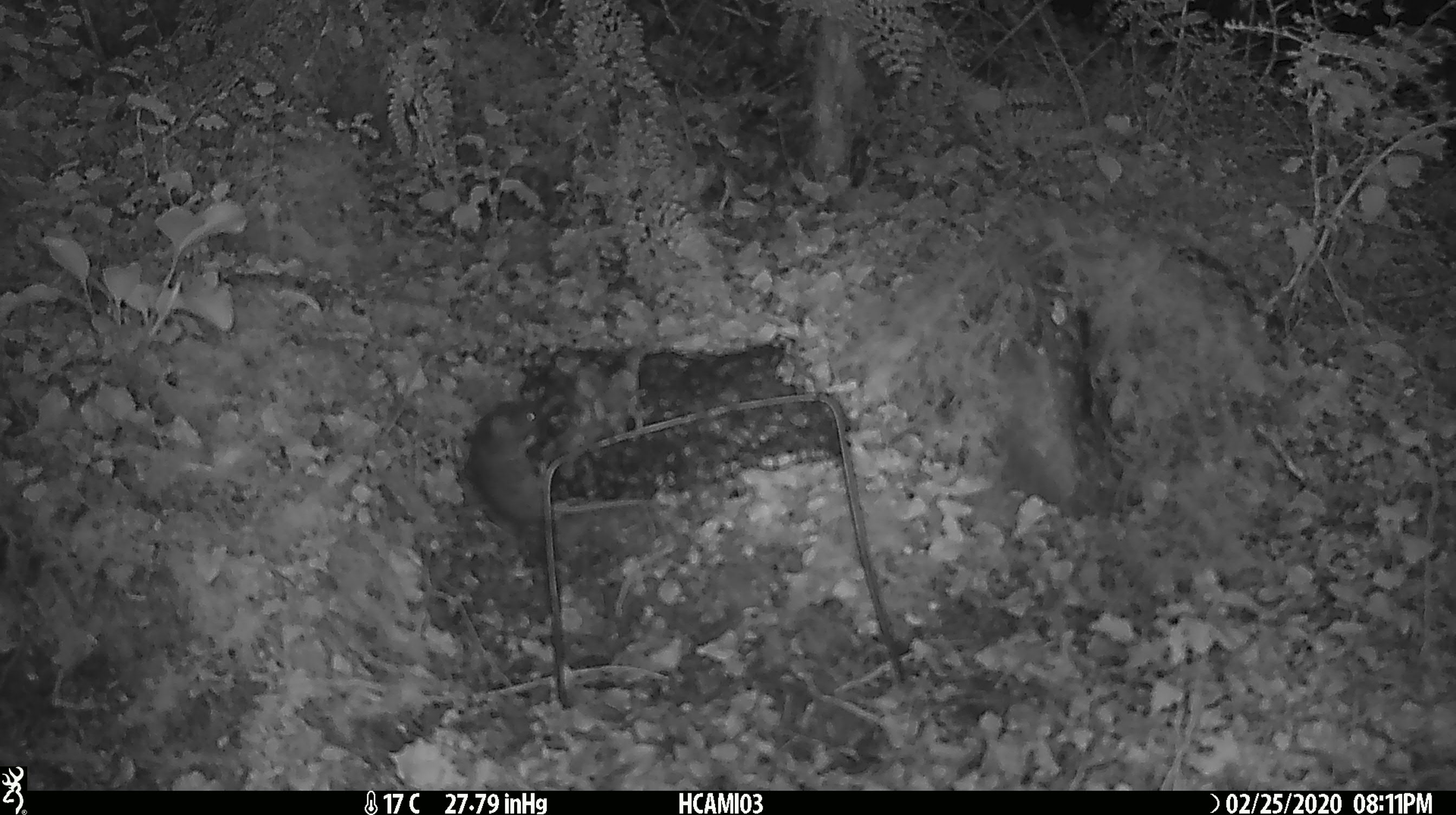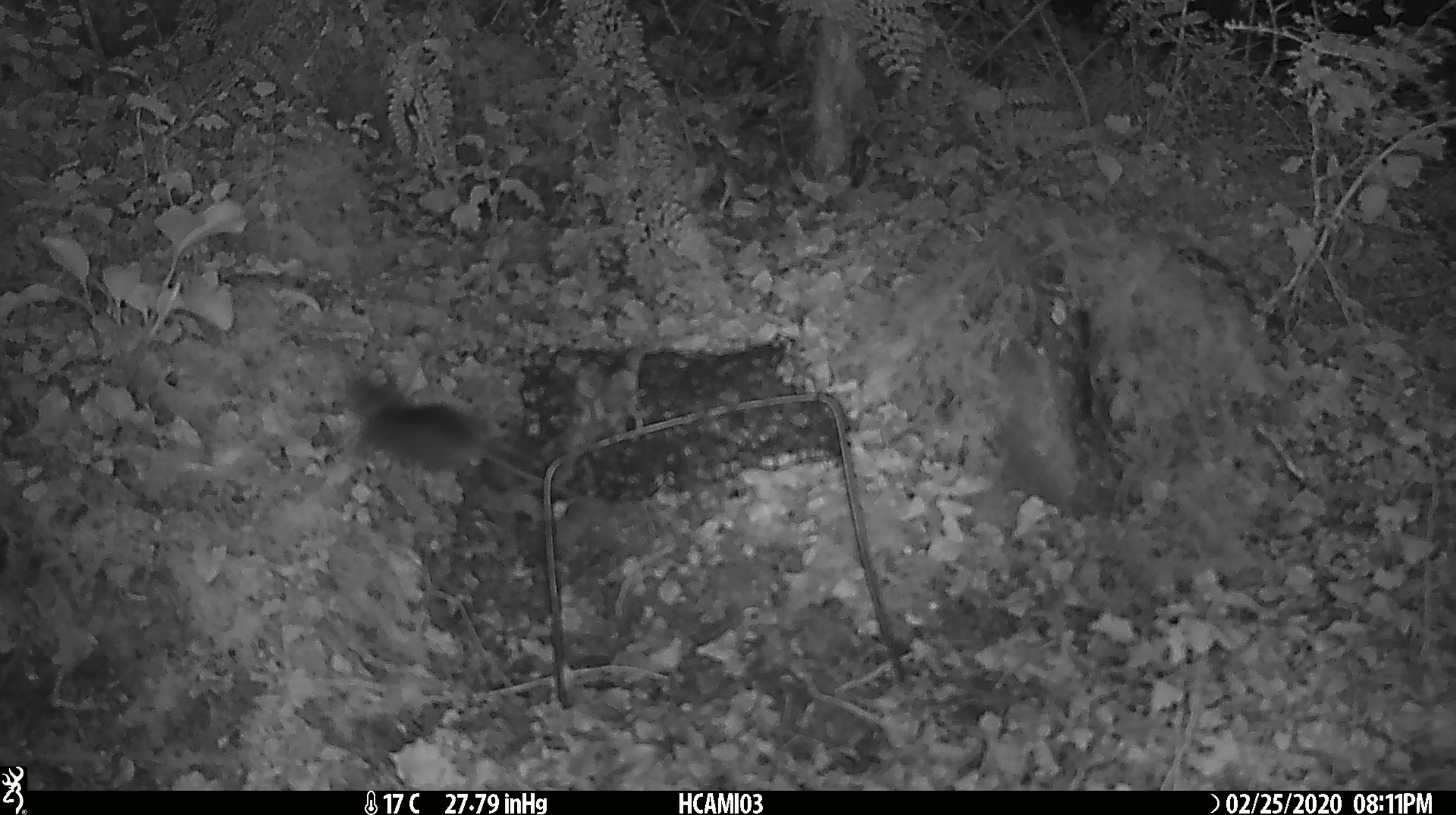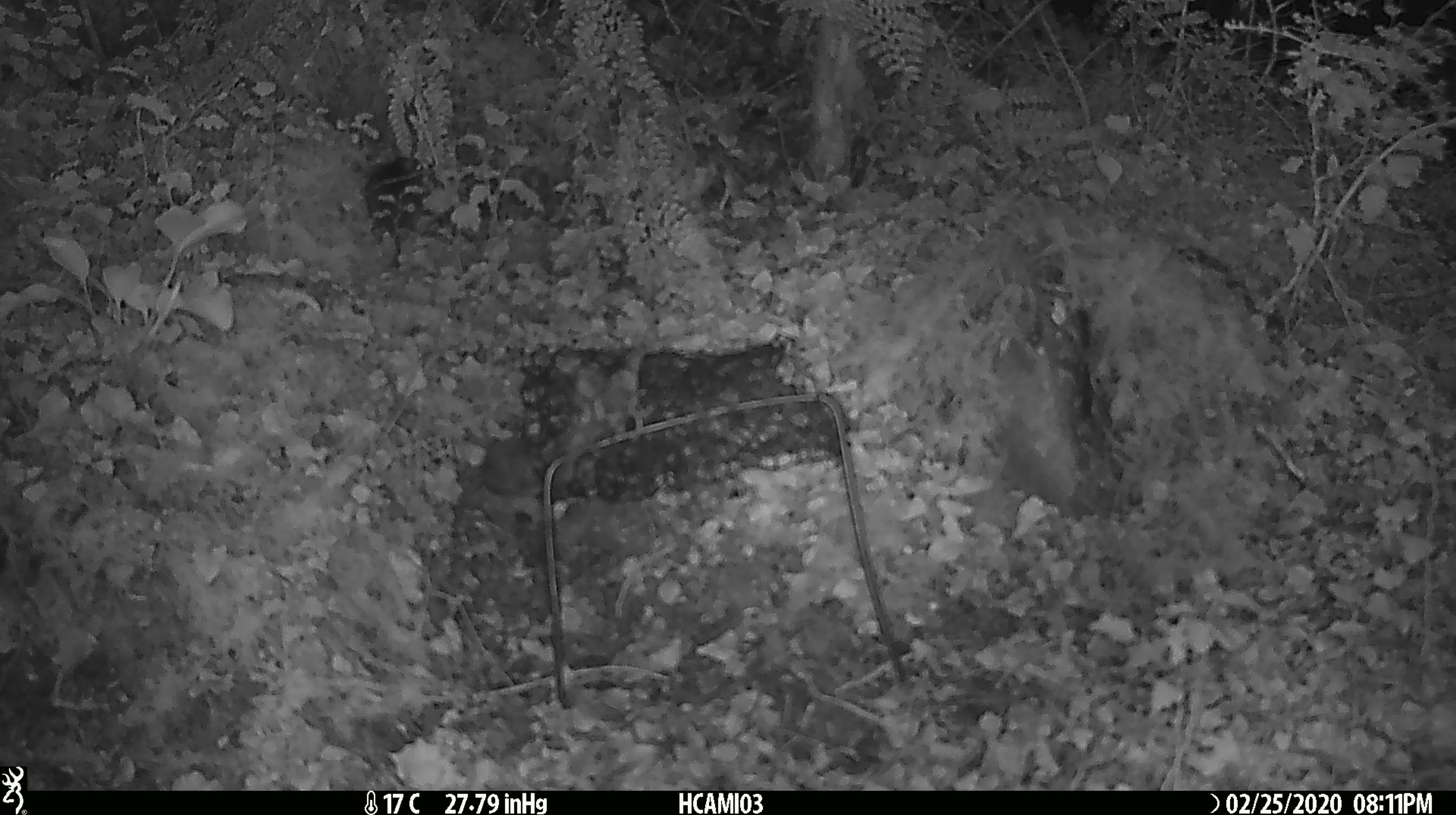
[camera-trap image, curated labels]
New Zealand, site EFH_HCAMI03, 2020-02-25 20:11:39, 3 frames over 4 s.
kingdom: Animalia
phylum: Chordata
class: Mammalia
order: Rodentia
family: Muridae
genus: Mus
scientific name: Mus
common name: mouse